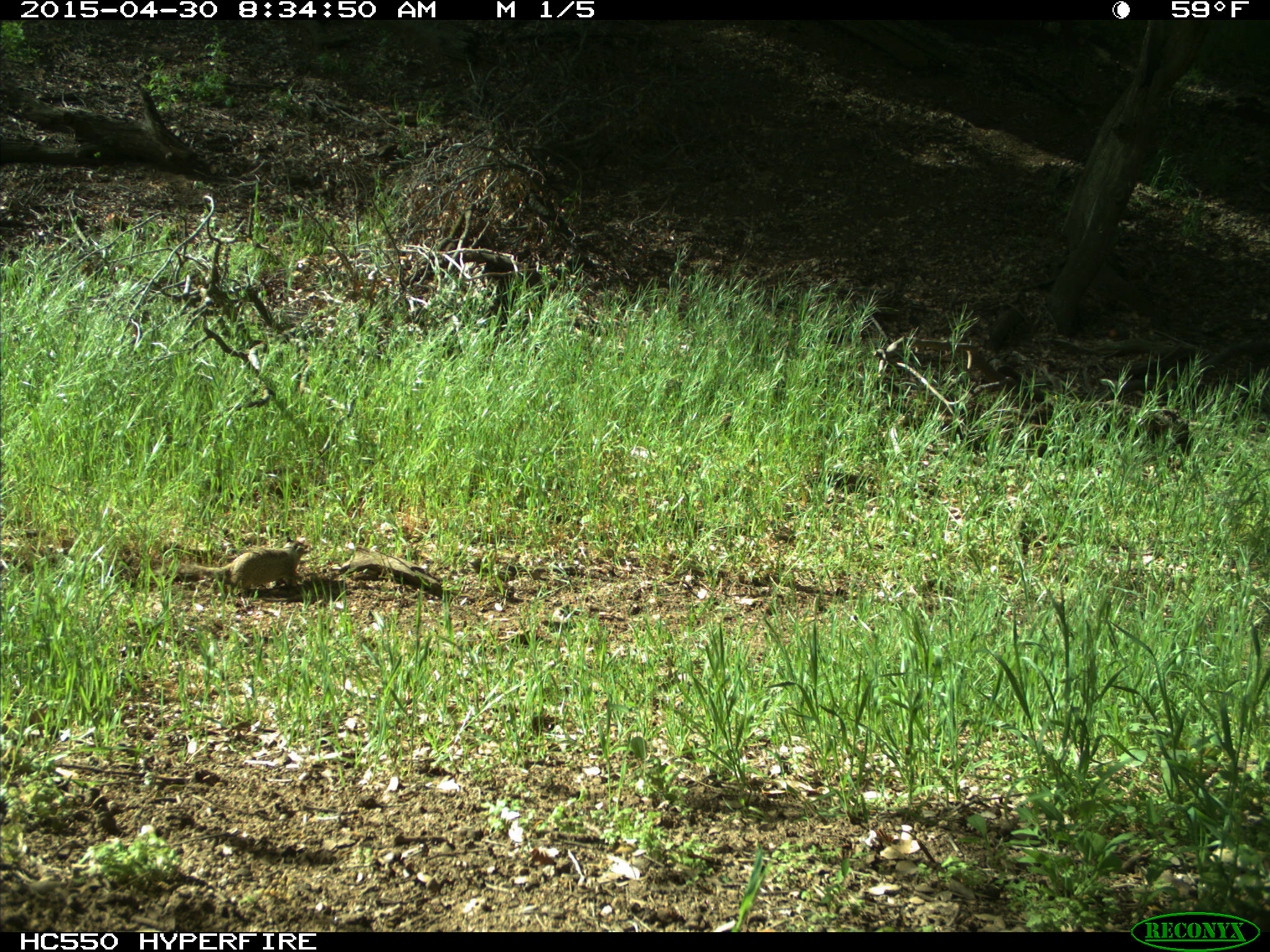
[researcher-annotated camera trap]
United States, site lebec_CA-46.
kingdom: Animalia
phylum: Chordata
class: Mammalia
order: Rodentia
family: Sciuridae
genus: Otospermophilus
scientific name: Otospermophilus beecheyi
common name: california ground squirrel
Otospermophilus beecheyi (california ground squirrel).